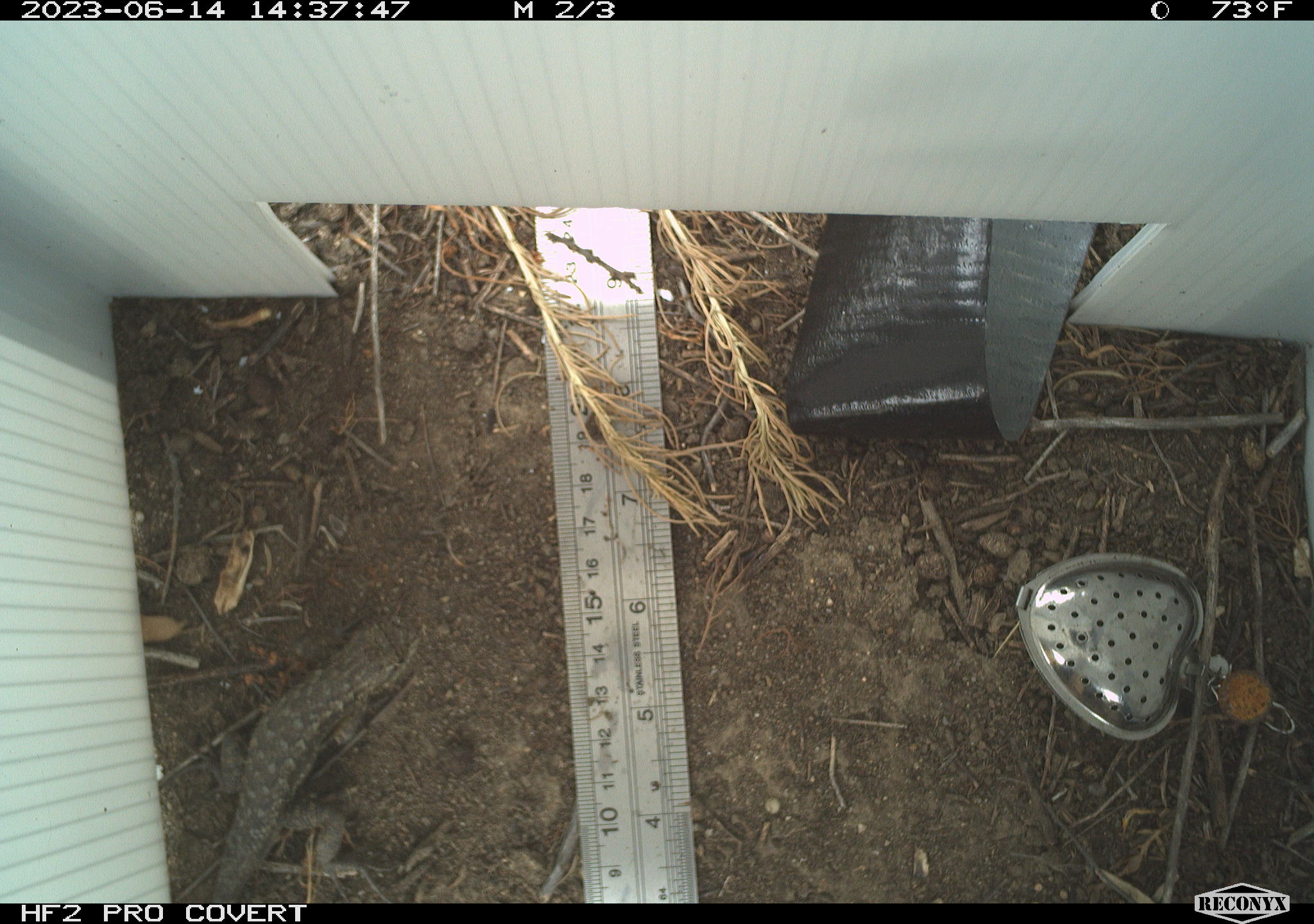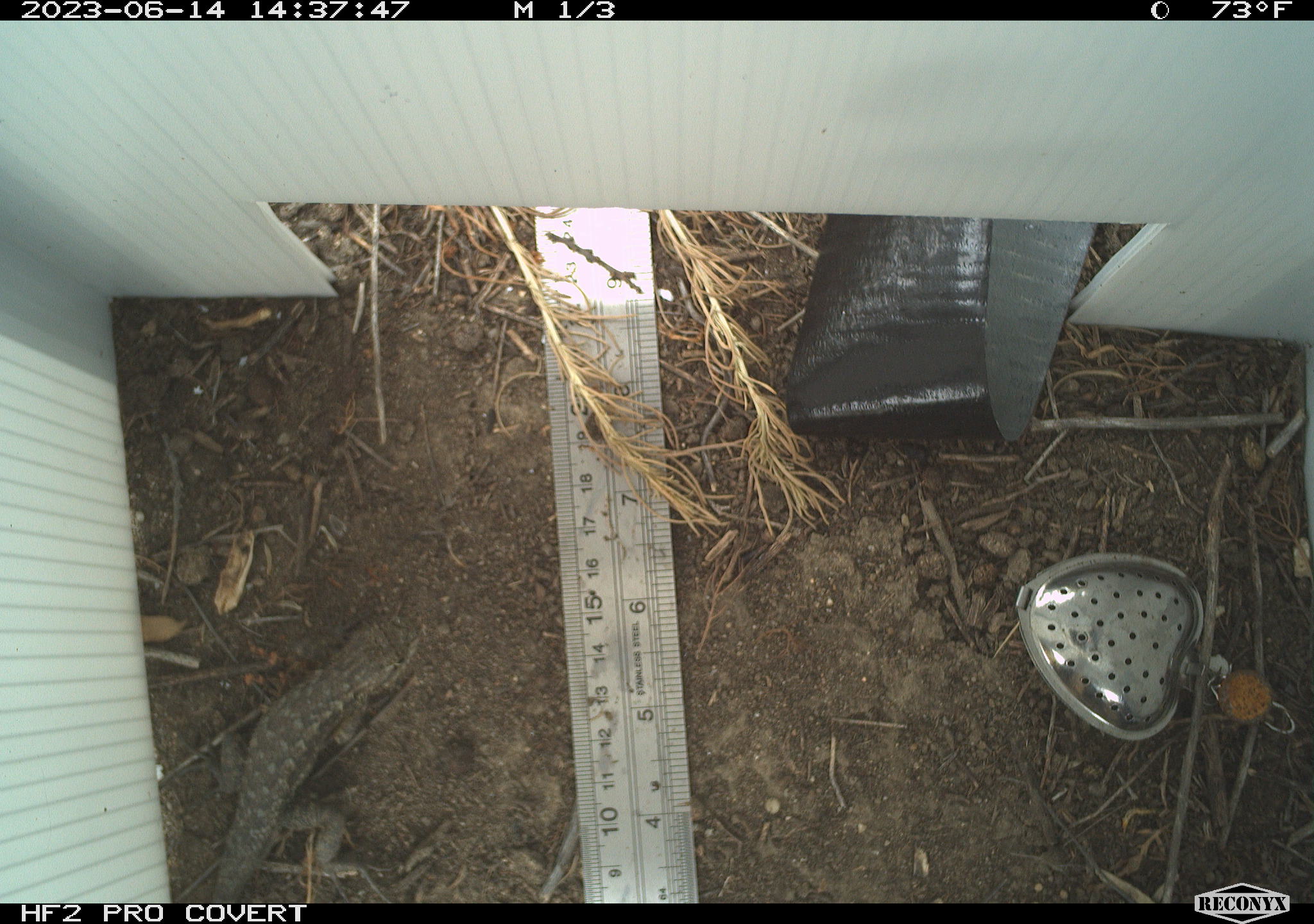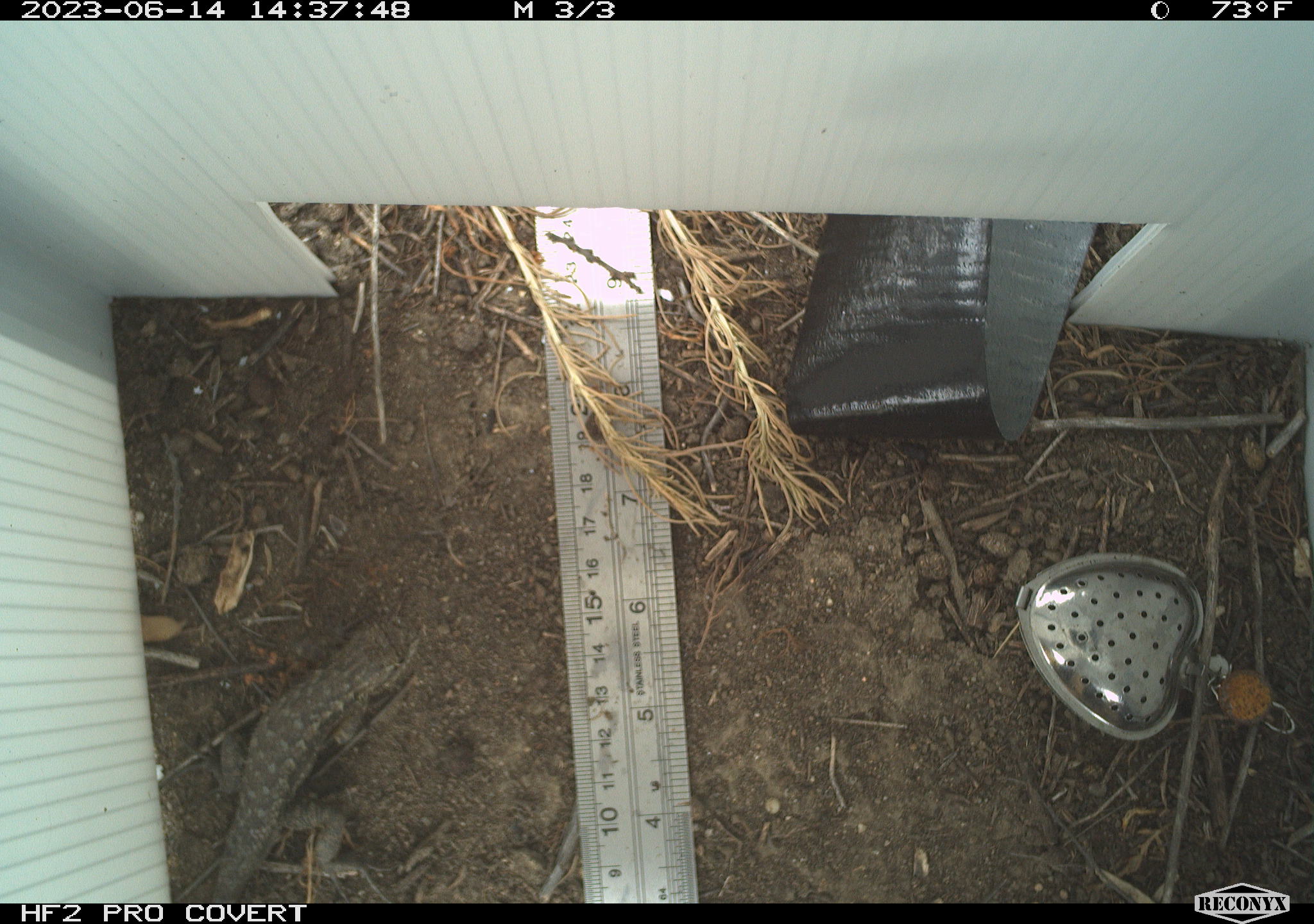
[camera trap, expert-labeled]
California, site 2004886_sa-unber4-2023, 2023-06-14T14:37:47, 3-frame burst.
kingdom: Animalia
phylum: Chordata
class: Reptilia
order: Squamata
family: Phrynosomatidae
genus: Sceloporus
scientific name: Sceloporus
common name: spiny lizards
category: sceloporus species